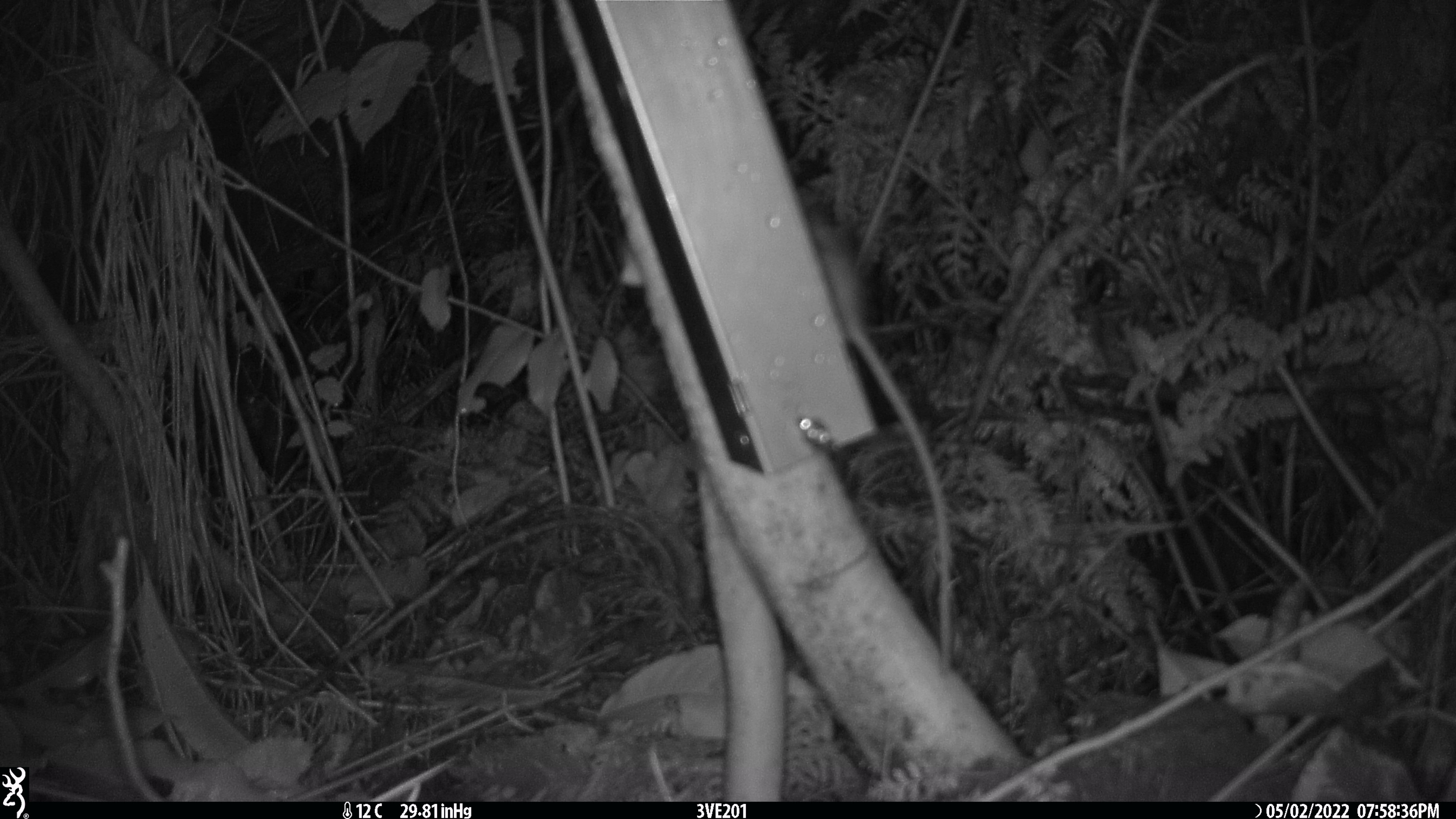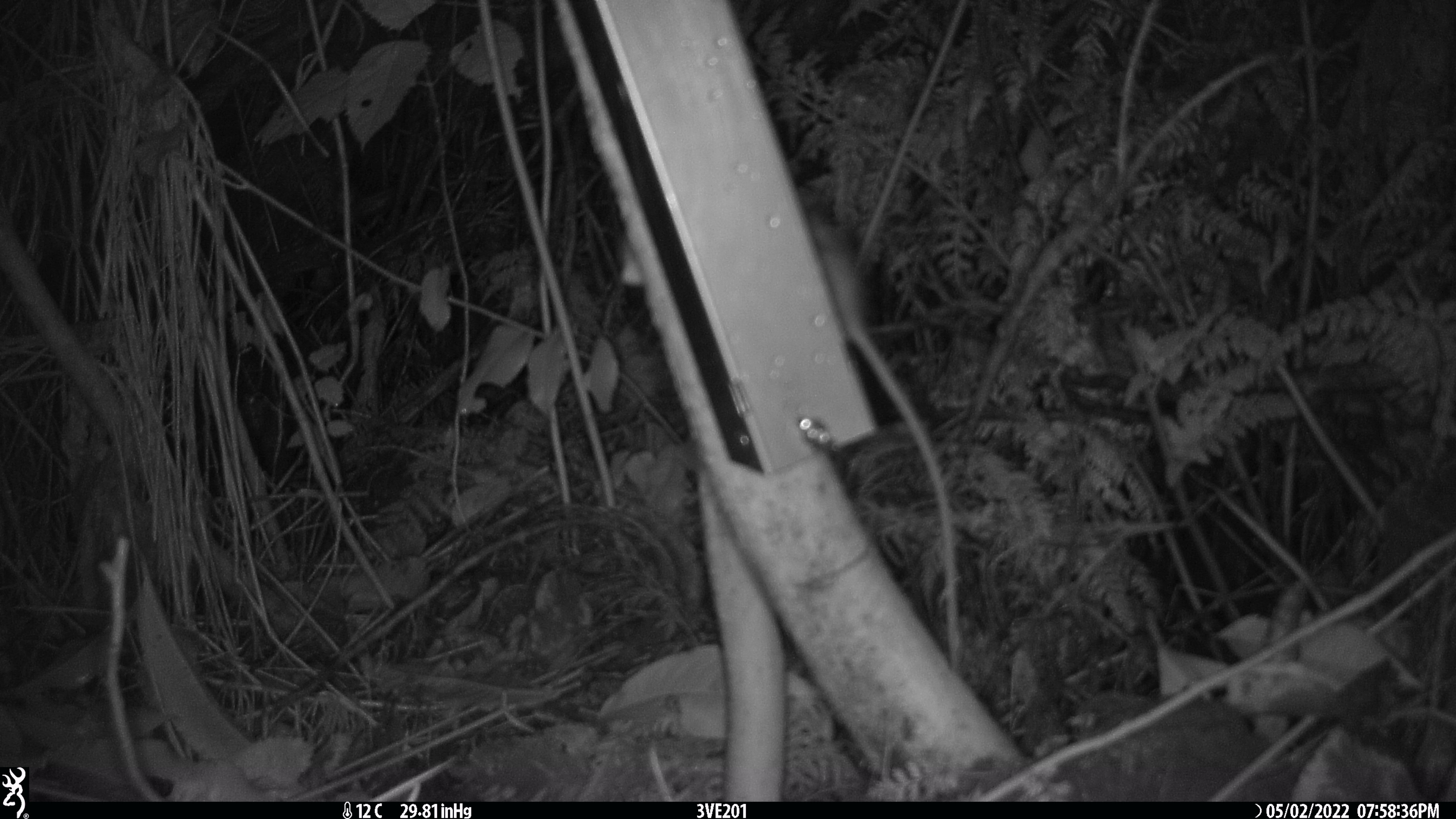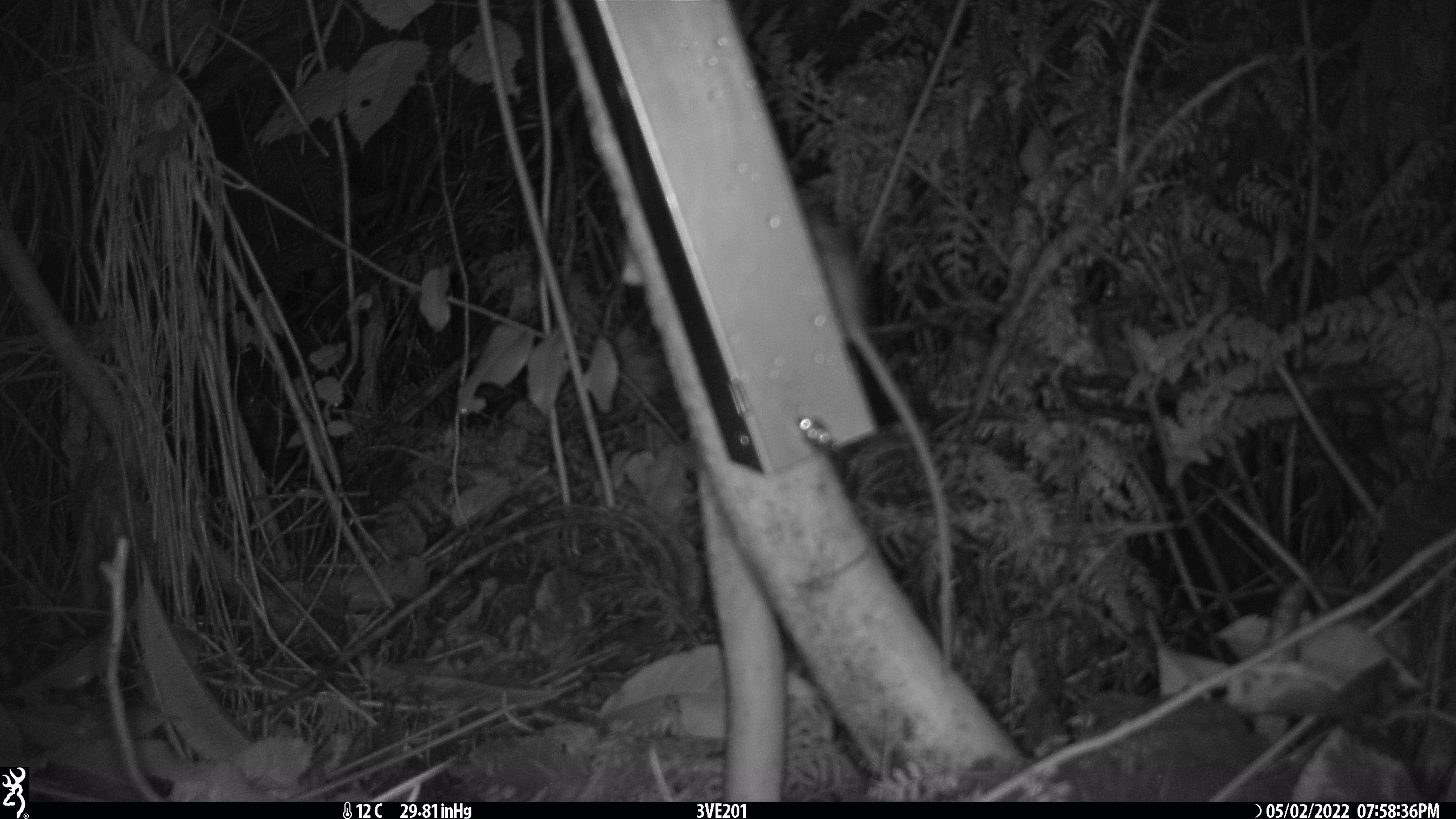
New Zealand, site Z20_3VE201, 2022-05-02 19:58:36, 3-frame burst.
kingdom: Animalia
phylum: Chordata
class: Mammalia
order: Rodentia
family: Muridae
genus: Rattus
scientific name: Rattus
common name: rat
Rat (Rattus).